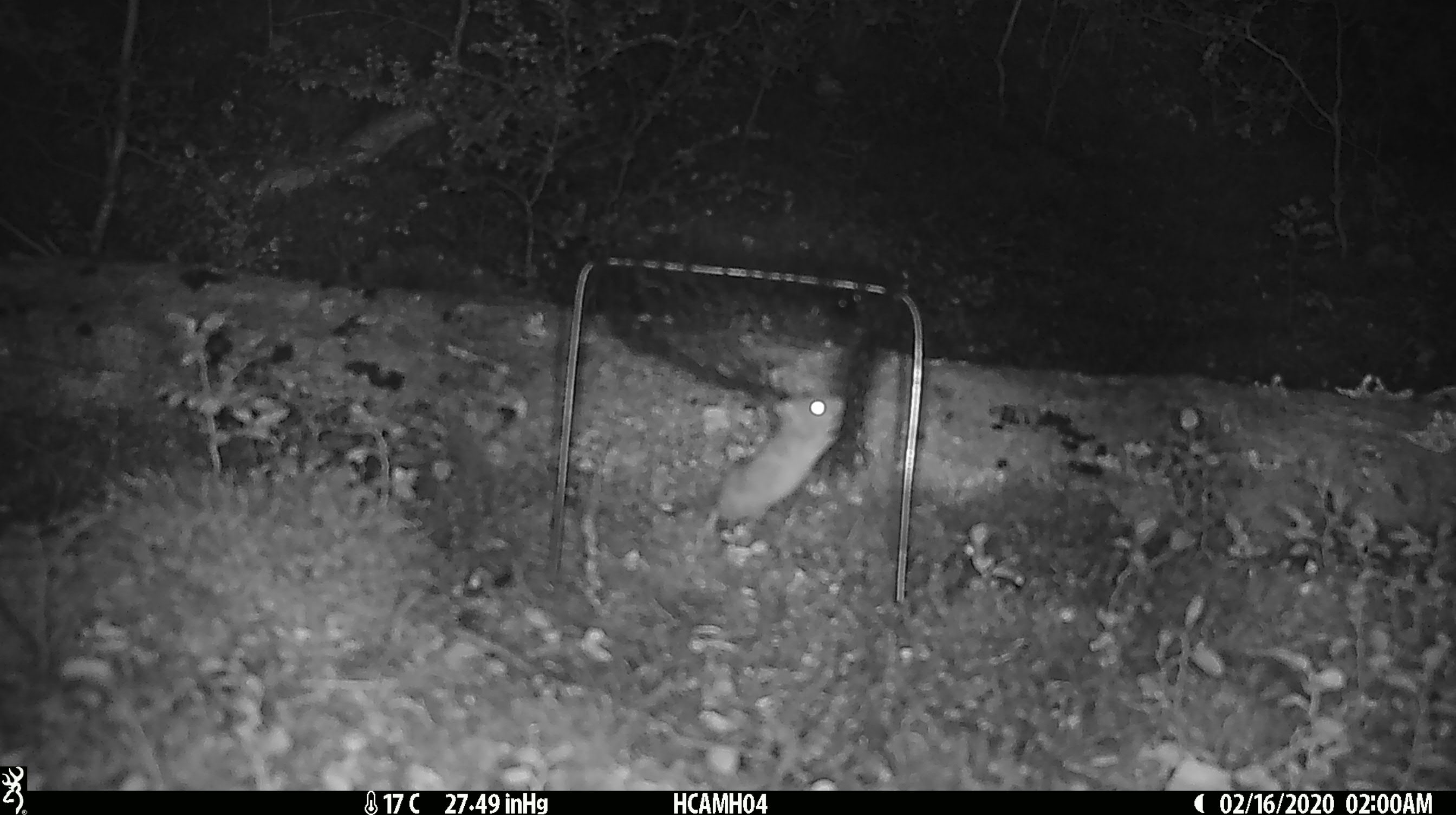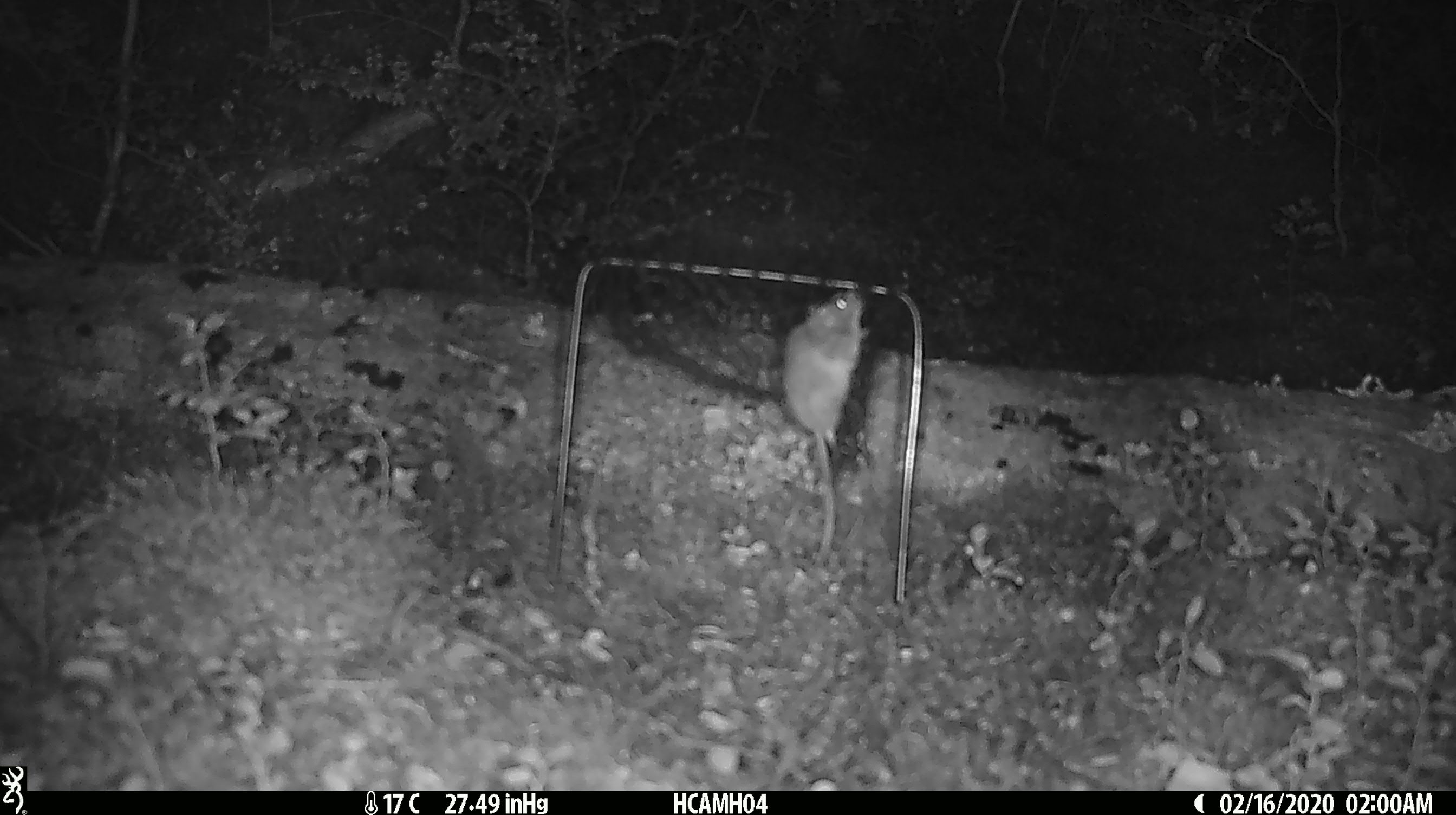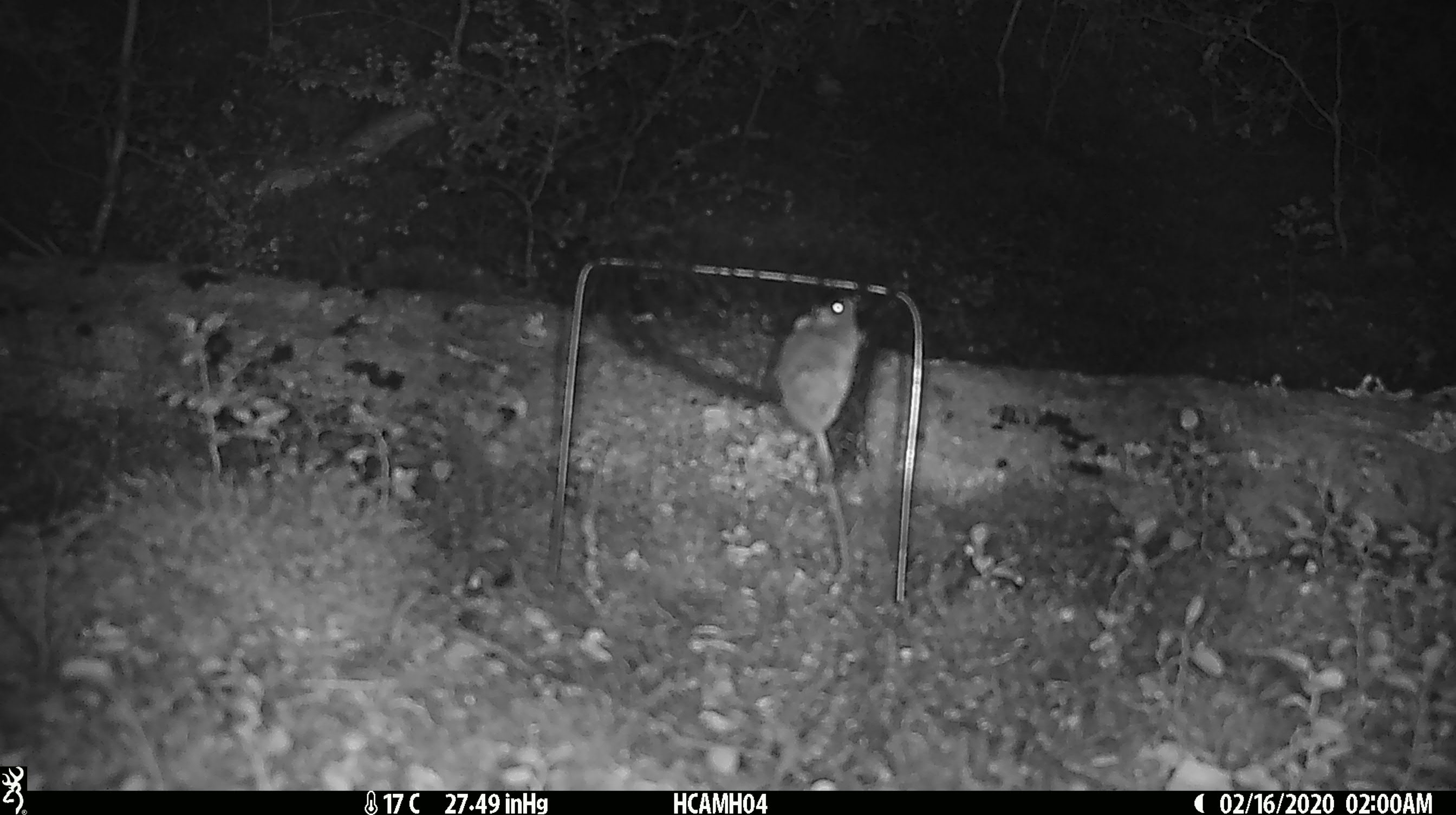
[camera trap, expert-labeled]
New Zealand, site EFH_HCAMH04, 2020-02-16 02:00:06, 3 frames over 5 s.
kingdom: Animalia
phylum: Chordata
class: Mammalia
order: Rodentia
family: Muridae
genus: Mus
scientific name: Mus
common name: mouse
Mouse (Mus).